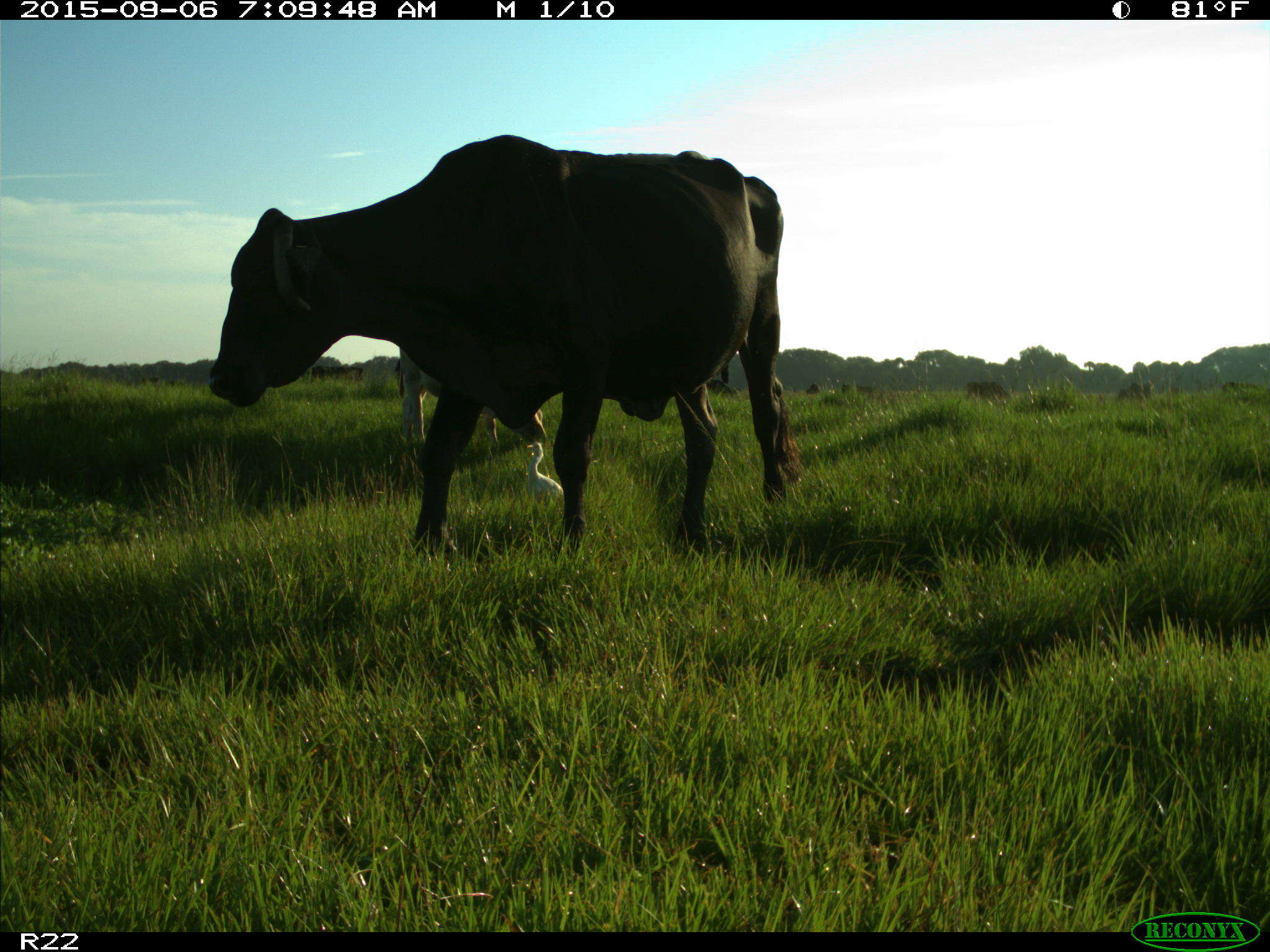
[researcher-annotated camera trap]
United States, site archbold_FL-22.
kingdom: Animalia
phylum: Chordata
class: Mammalia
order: Artiodactyla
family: Bovidae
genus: Bos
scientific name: Bos taurus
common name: domestic cow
Bos taurus (domestic cow).